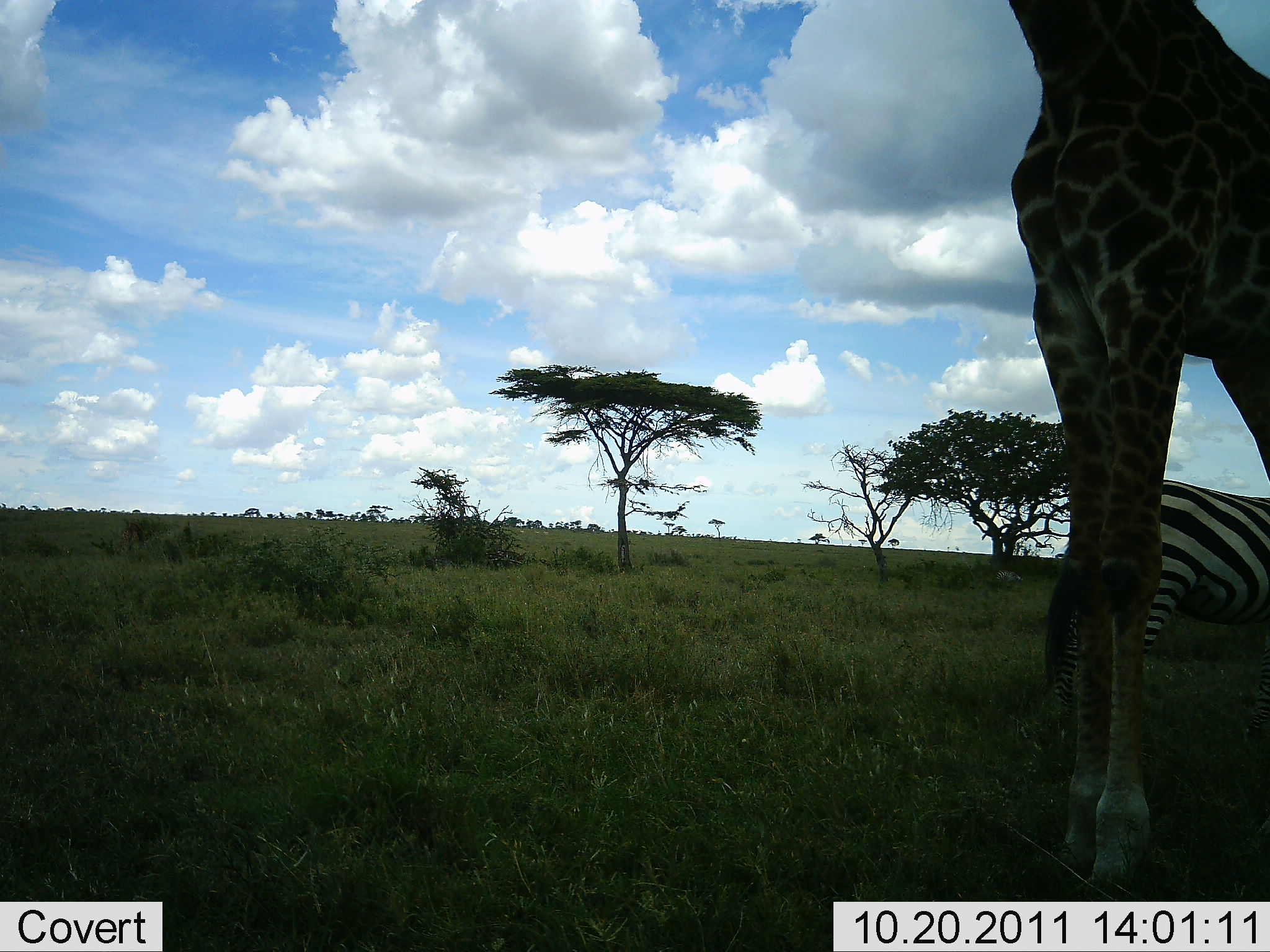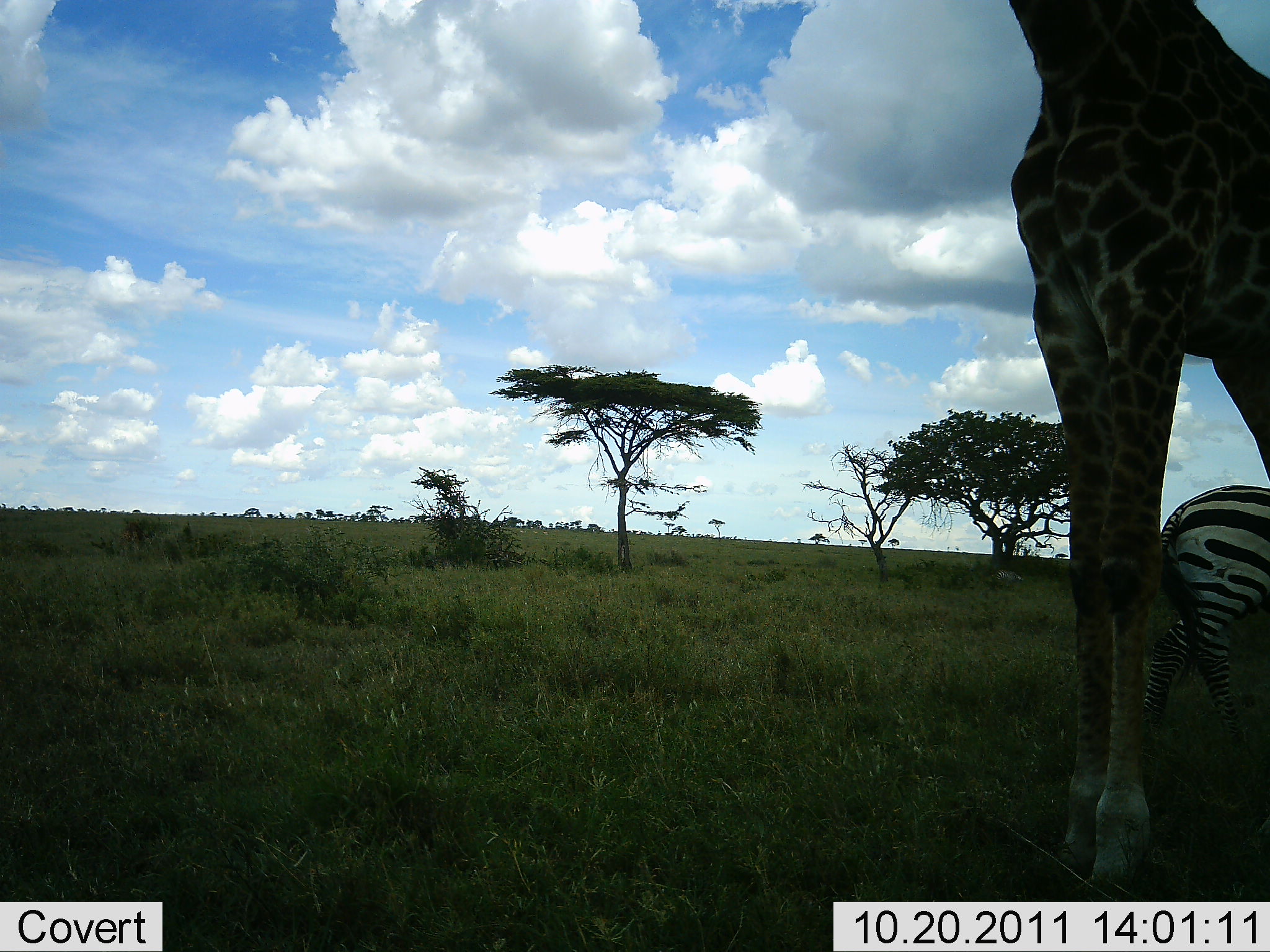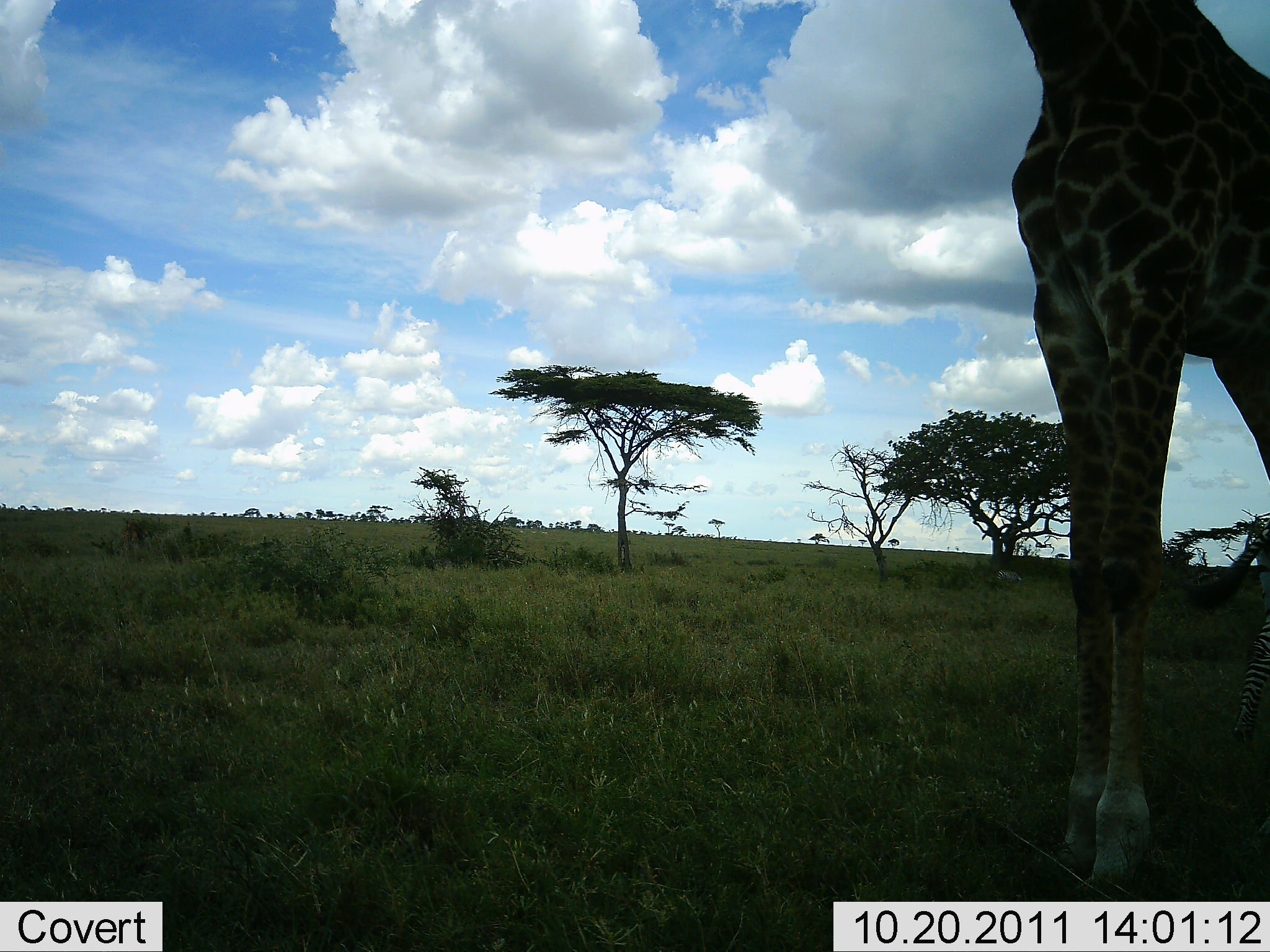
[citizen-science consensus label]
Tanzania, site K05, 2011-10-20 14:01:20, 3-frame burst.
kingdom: Animalia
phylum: Chordata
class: Mammalia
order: Artiodactyla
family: Giraffidae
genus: Giraffa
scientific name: Giraffa camelopardalis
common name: giraffe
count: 1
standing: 100%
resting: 0%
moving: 0%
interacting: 0%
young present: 0%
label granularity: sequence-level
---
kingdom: Animalia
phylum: Chordata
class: Mammalia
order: Perissodactyla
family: Equidae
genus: Equus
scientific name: Equus quagga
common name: plains zebra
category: zebra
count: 1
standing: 0%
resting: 0%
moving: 100%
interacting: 9%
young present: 0%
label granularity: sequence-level